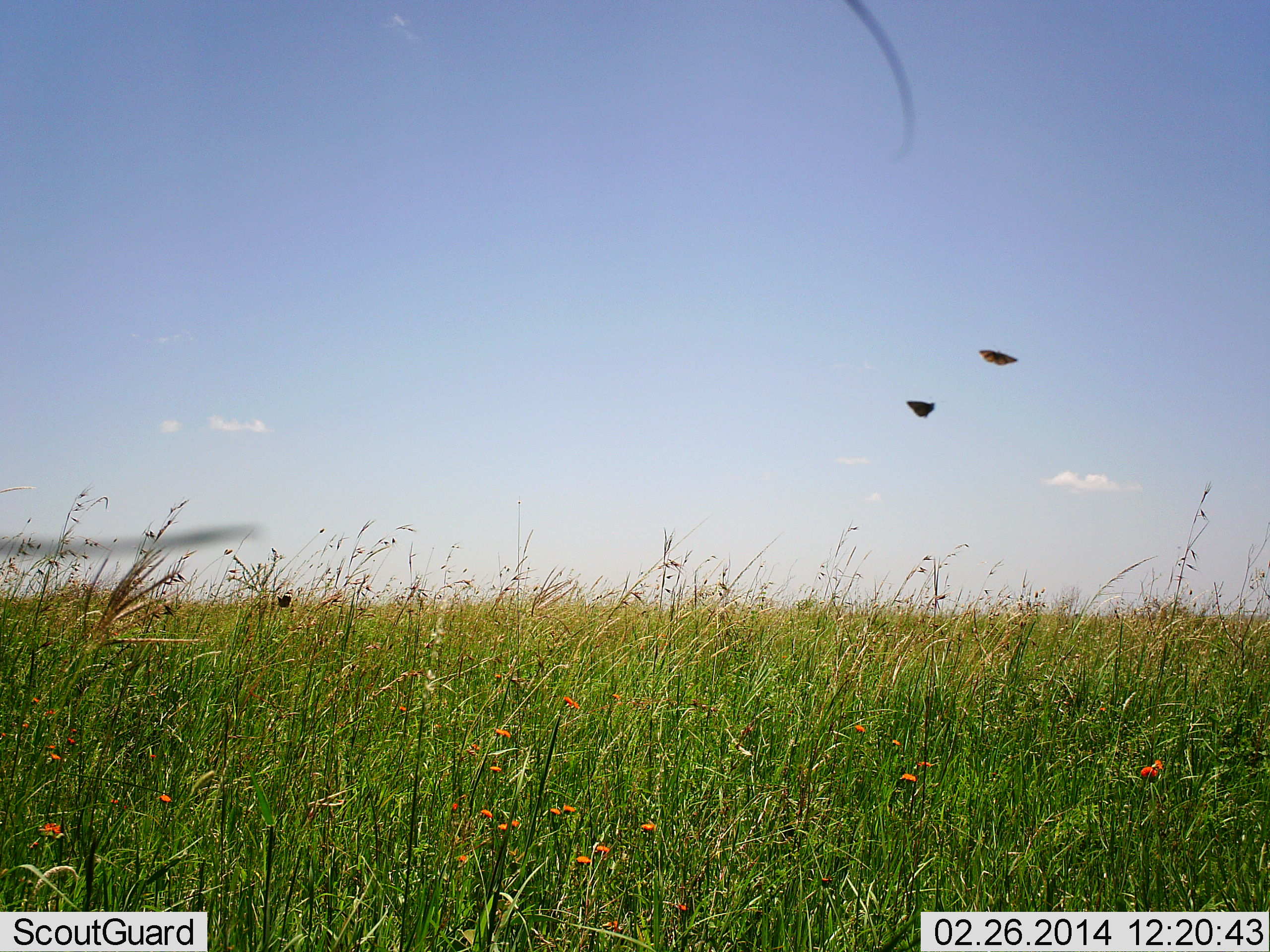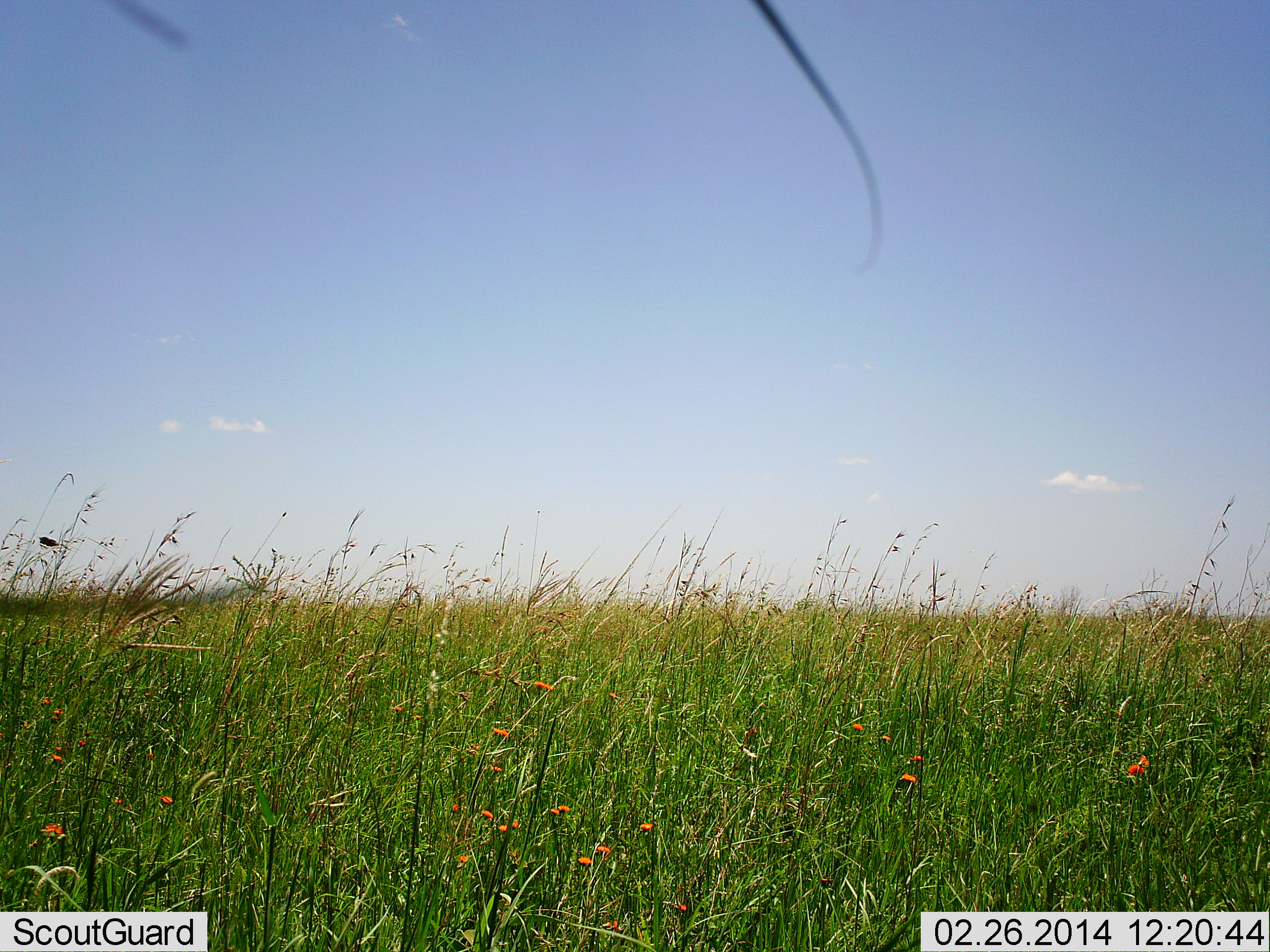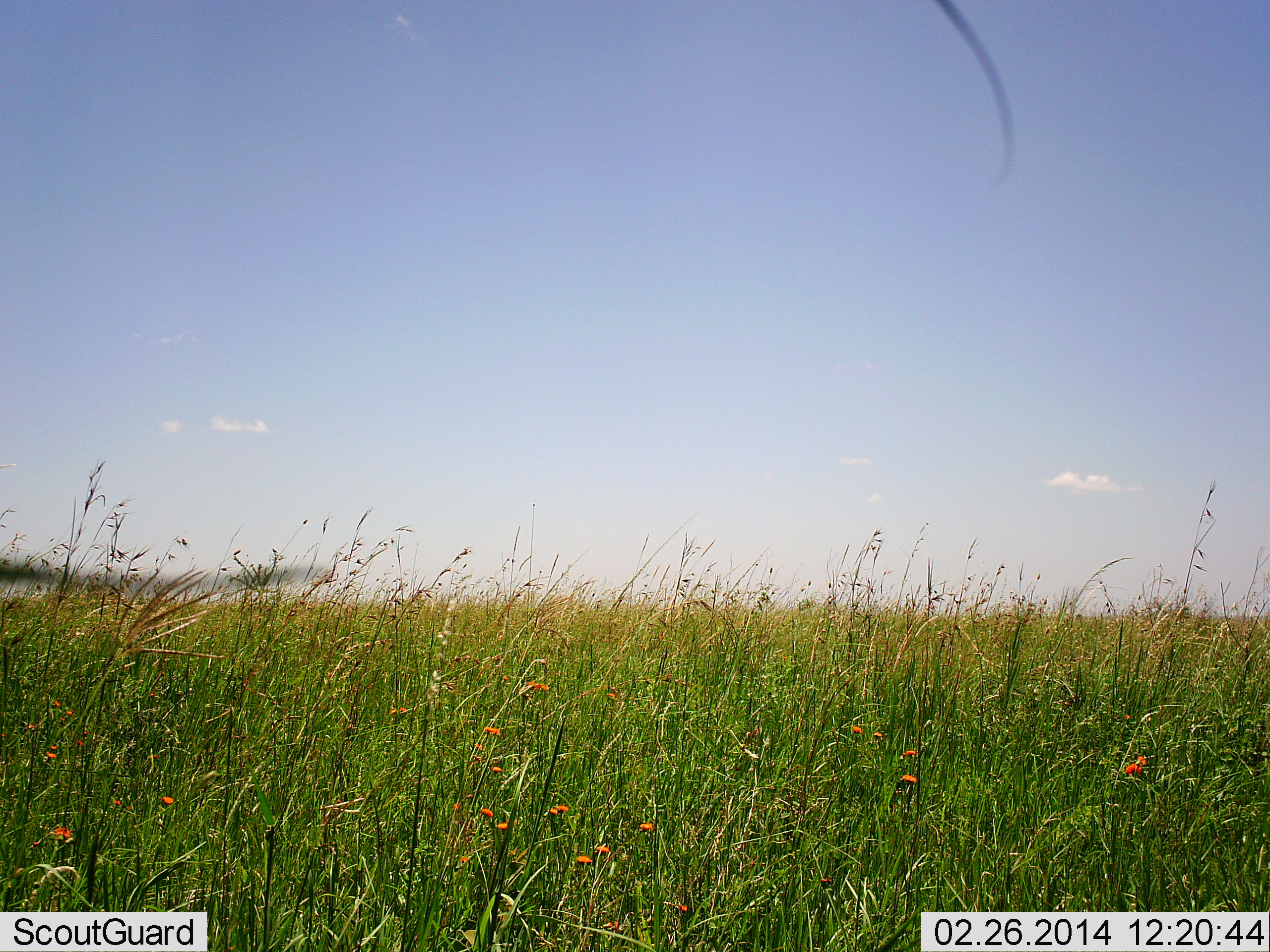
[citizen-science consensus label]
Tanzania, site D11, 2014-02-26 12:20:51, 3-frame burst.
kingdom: Animalia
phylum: Arthropoda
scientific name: Arthropoda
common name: arthropods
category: insectspider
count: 2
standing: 0%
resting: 0%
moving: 100%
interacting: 0%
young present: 0%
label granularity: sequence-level